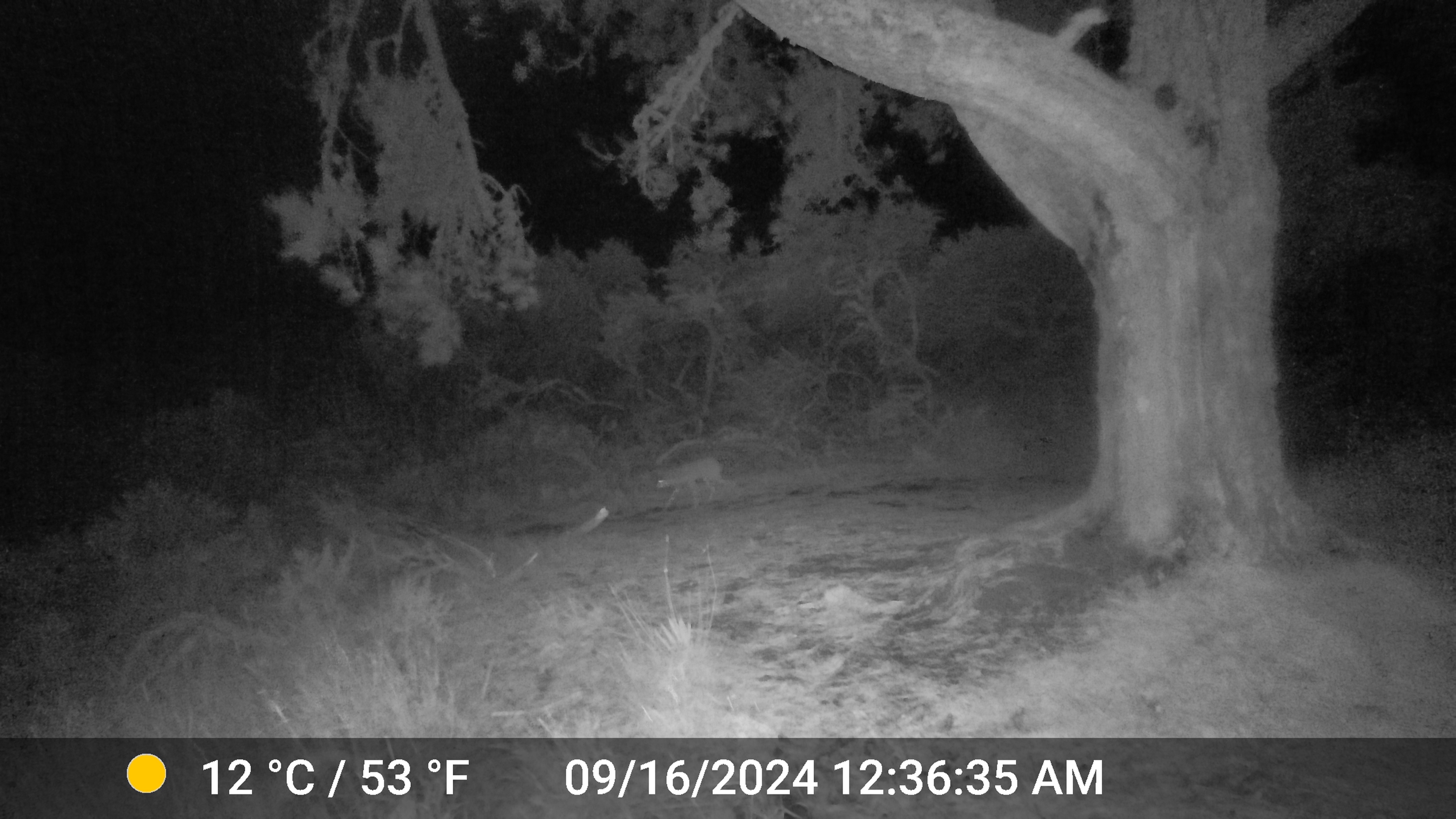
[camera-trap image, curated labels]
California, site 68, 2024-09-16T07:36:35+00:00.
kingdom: Animalia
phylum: Chordata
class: Mammalia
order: Carnivora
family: Canidae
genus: Canis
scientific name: Canis latrans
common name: coyote